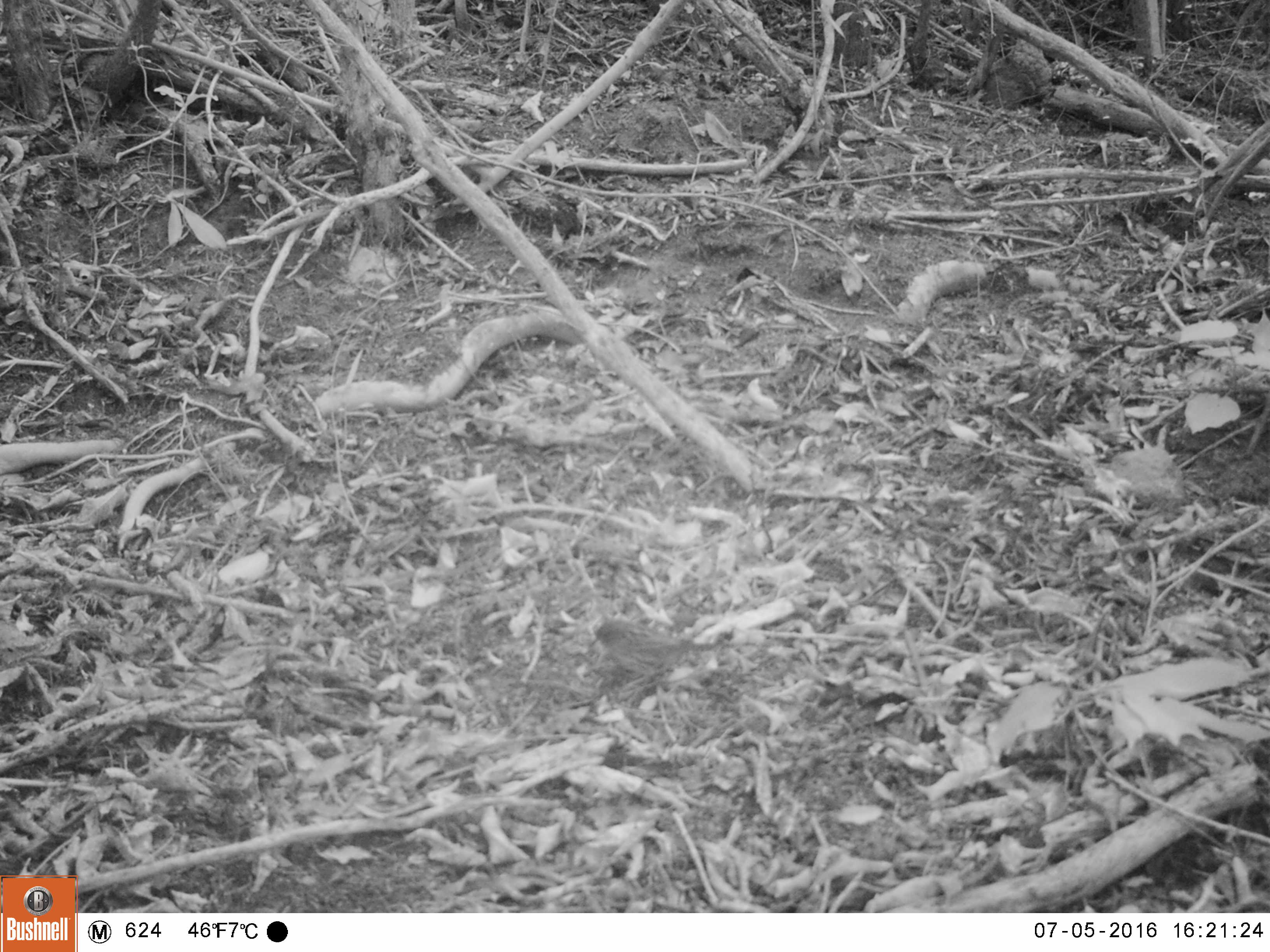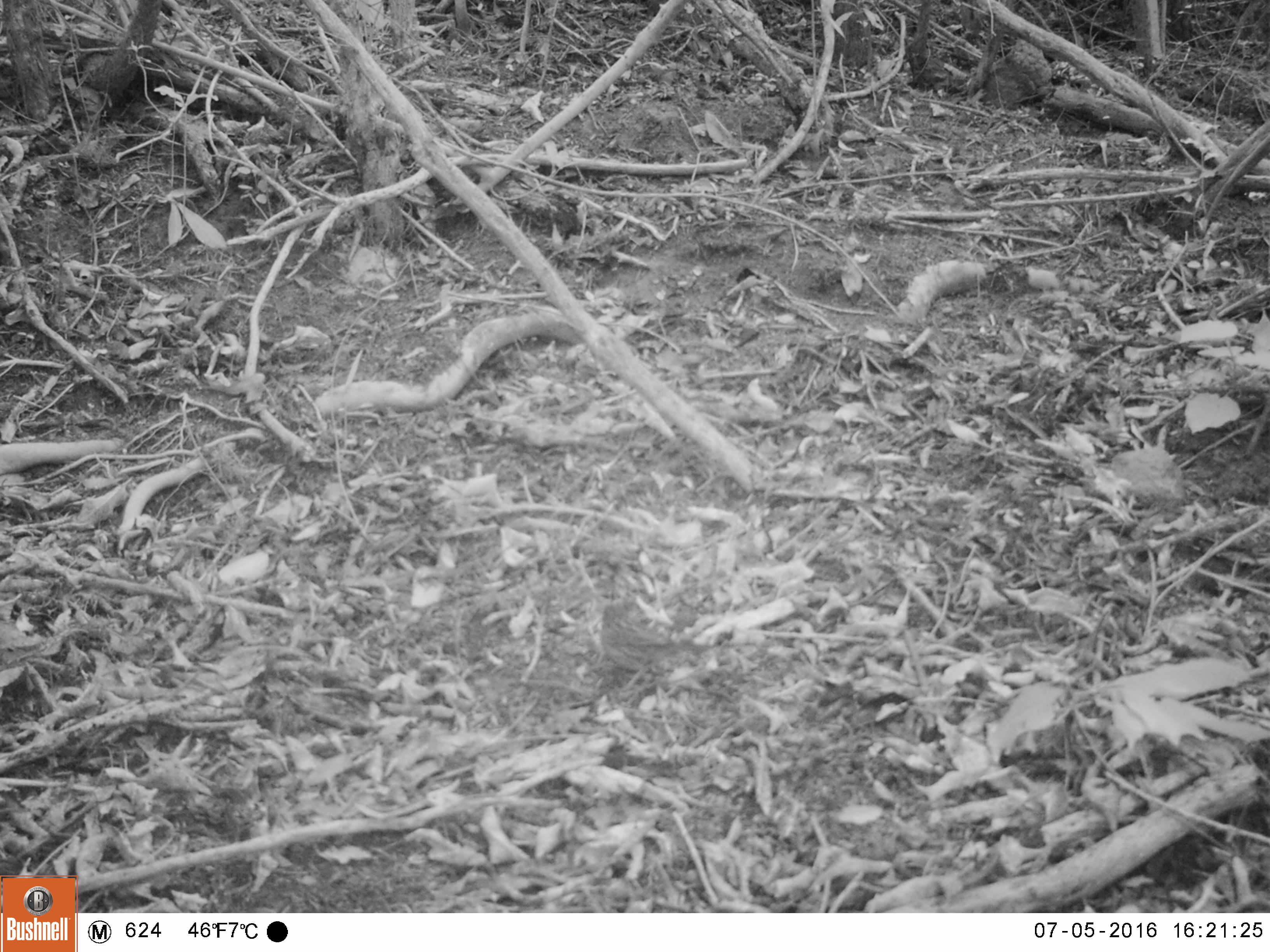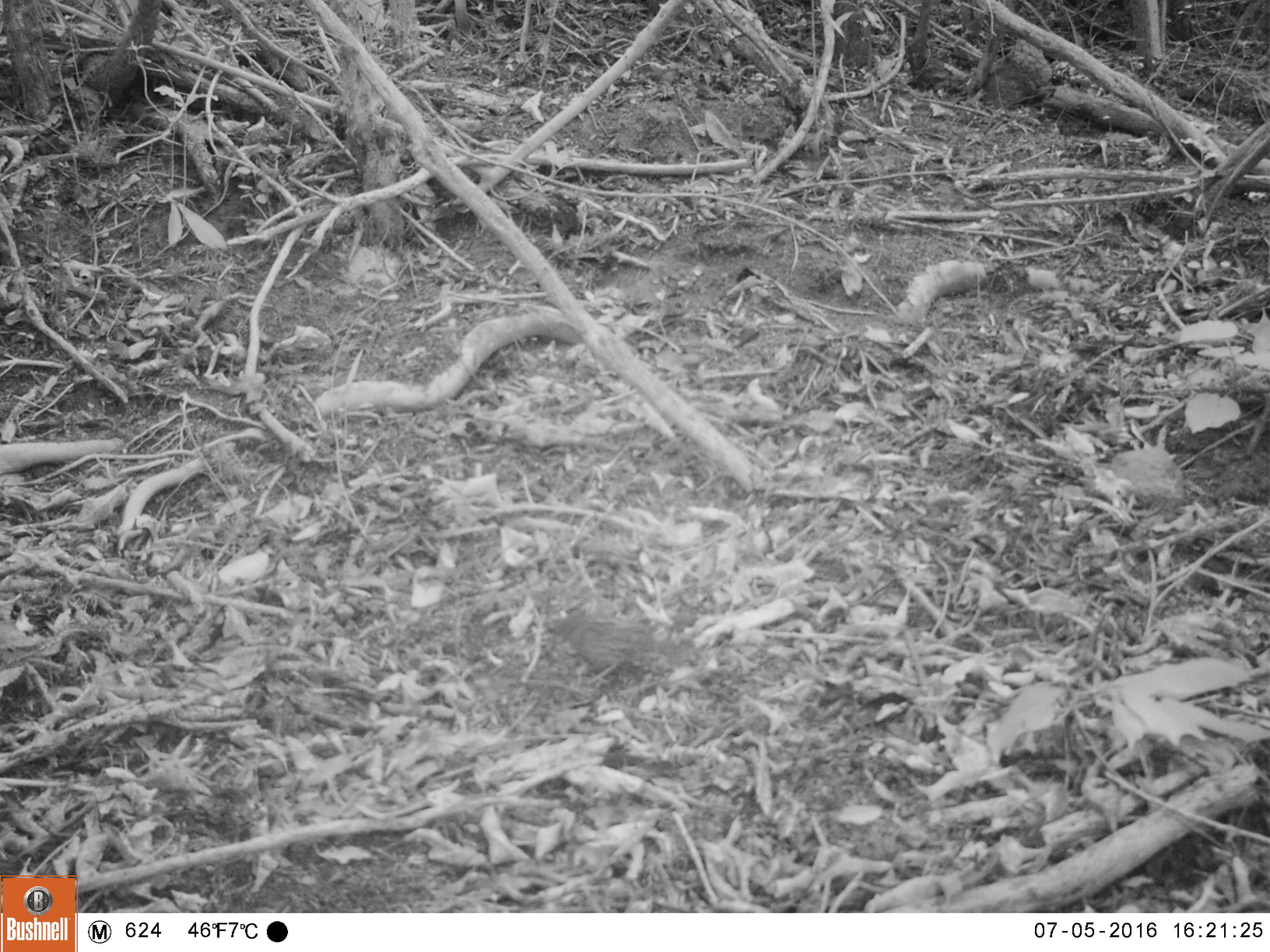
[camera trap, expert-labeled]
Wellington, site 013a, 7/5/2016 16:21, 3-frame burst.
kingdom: Animalia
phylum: Chordata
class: Aves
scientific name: Aves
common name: bird